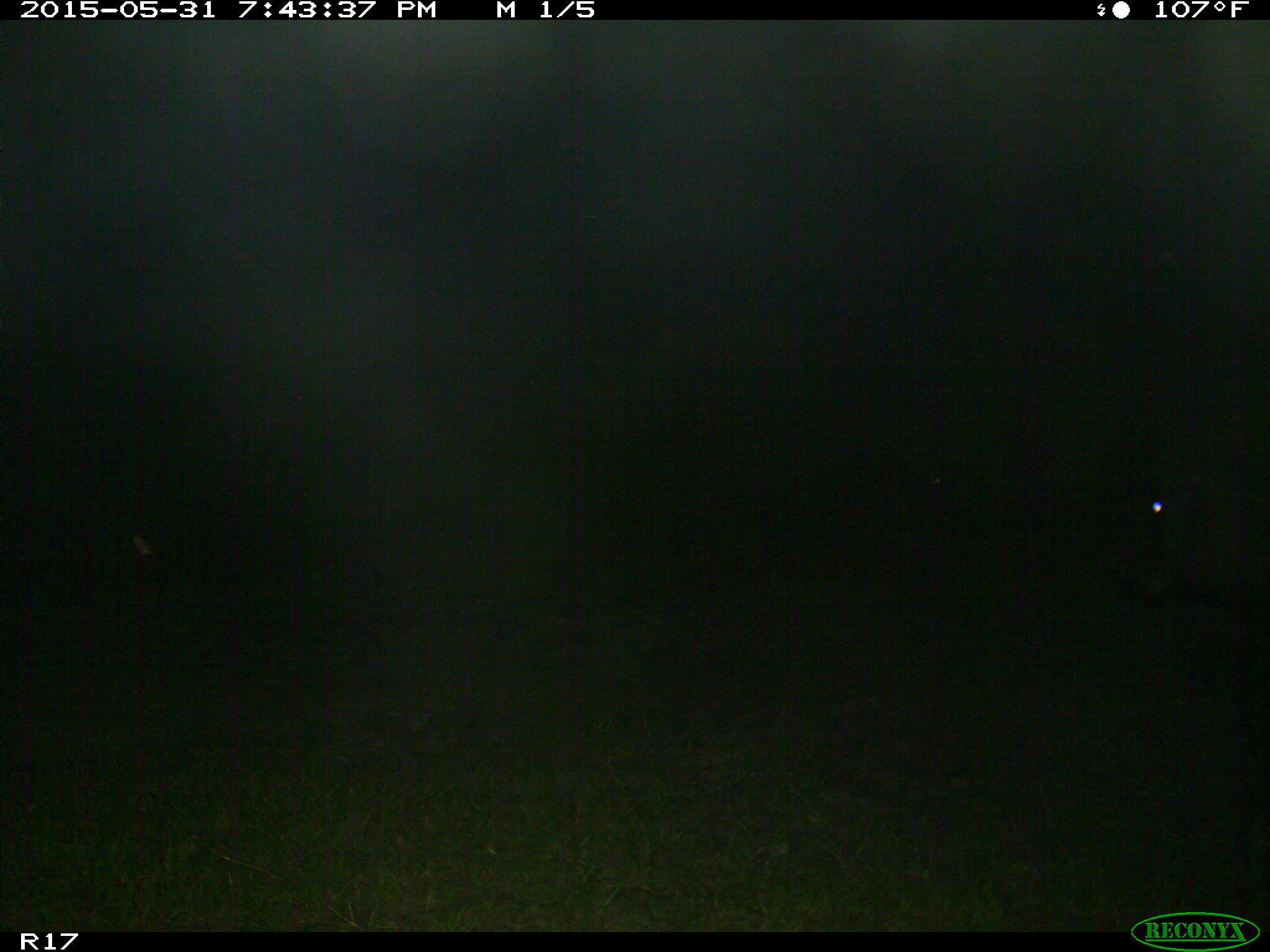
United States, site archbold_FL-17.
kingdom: Animalia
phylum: Chordata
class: Mammalia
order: Artiodactyla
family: Bovidae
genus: Bos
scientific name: Bos taurus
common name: domestic cow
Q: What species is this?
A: Bos taurus (domestic cow).